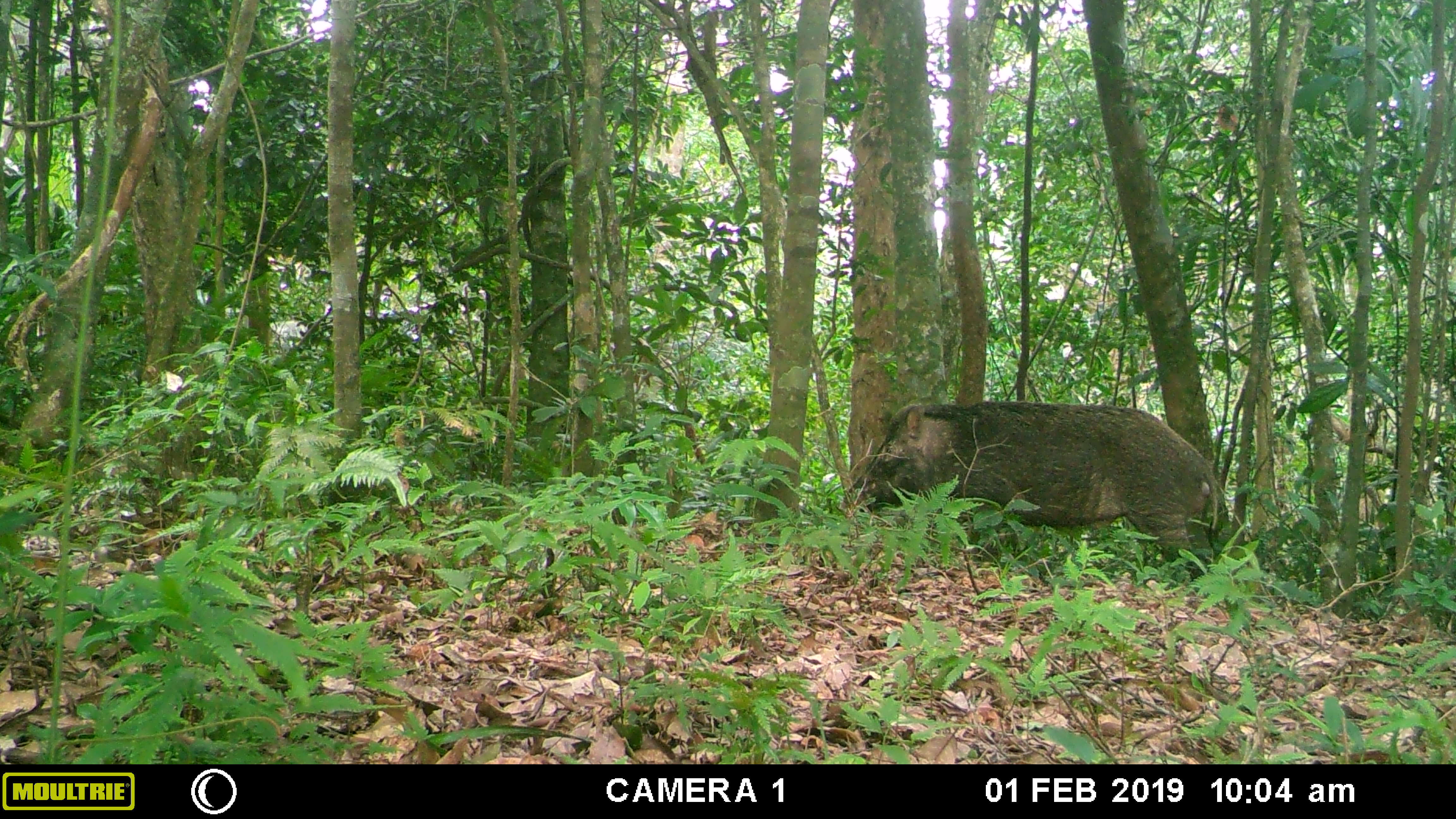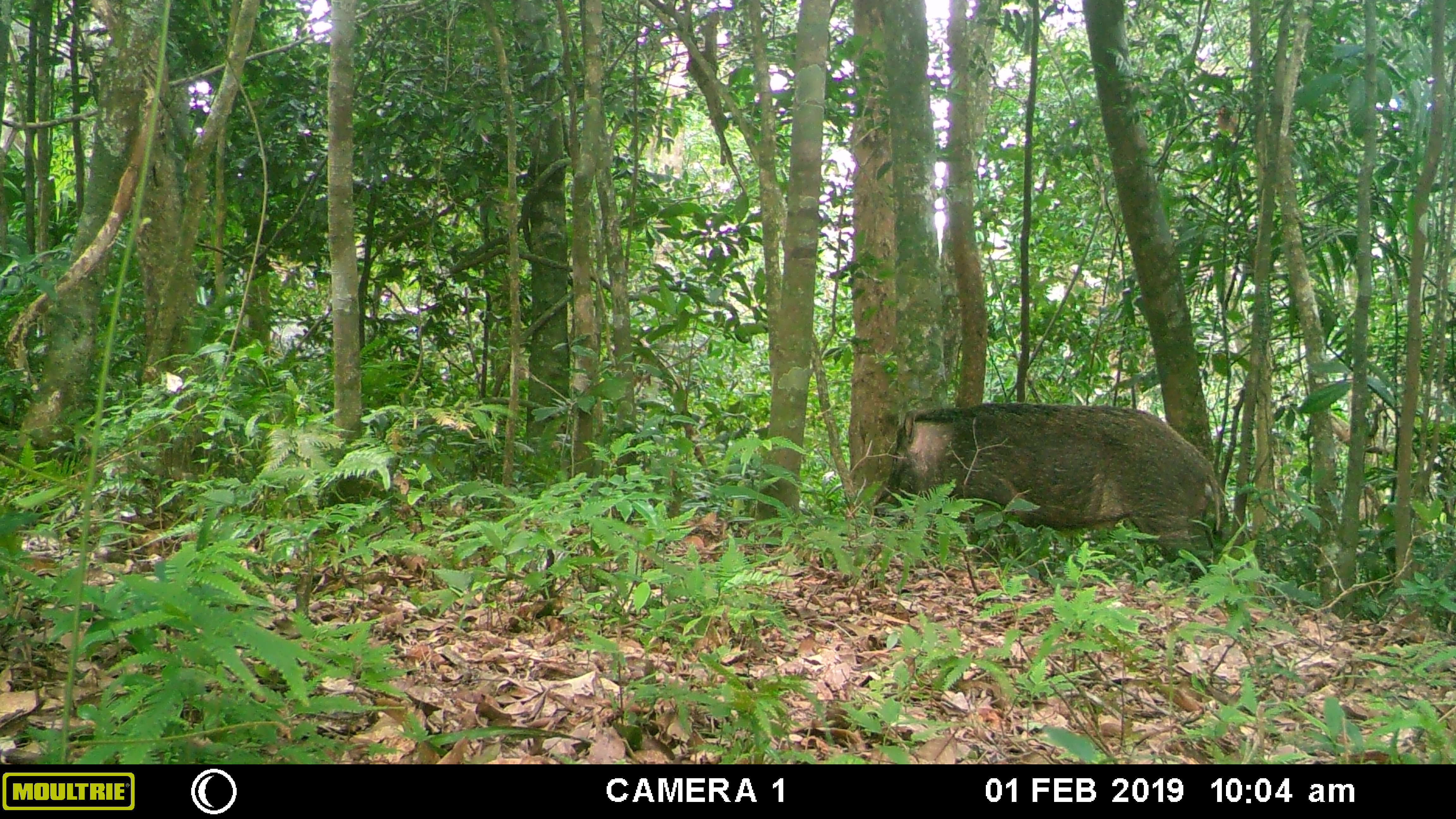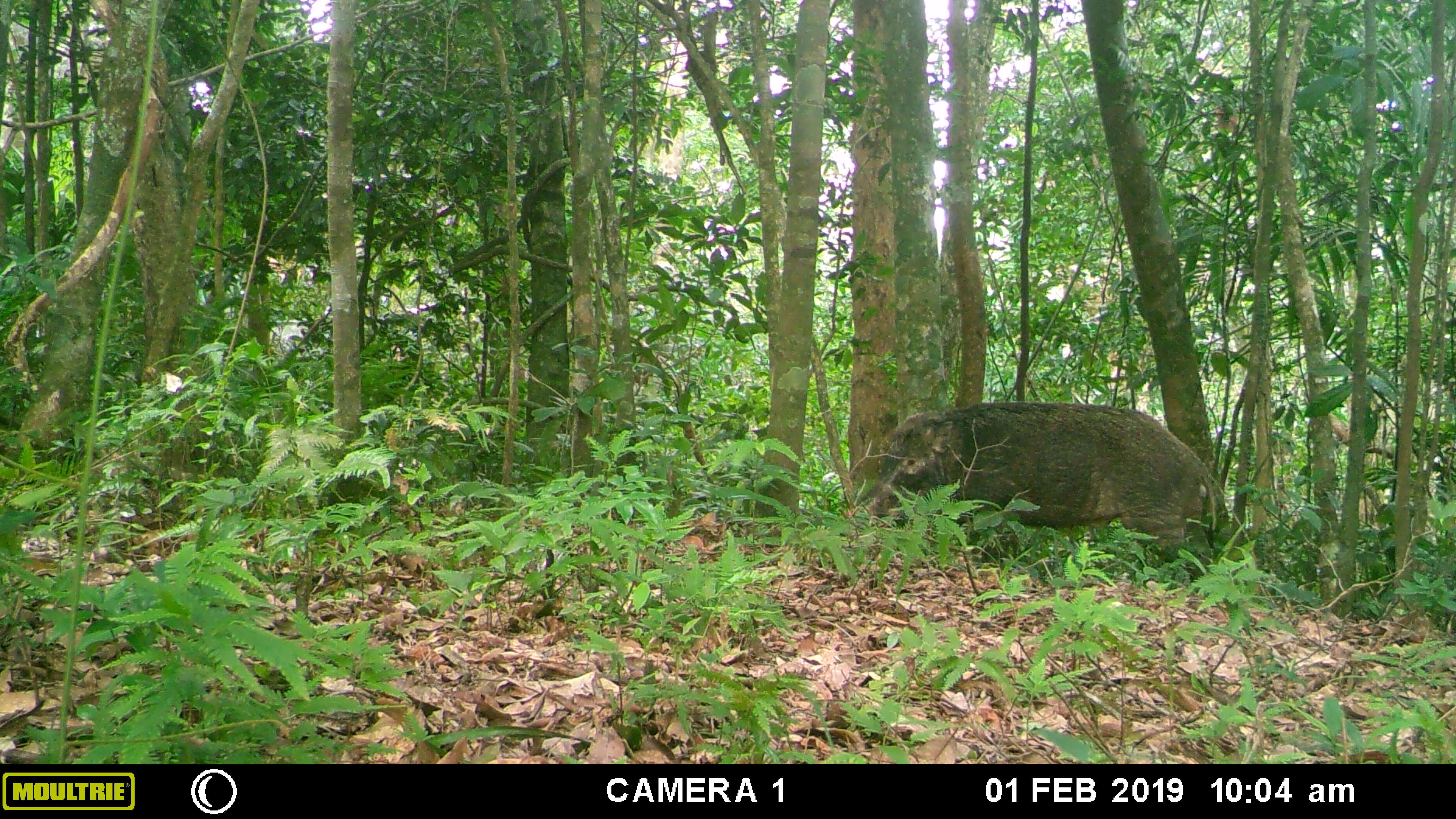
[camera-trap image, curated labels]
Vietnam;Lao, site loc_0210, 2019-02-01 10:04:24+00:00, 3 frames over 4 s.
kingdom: Animalia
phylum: Chordata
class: Mammalia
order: Artiodactyla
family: Suidae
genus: Sus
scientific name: Sus scrofa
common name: eurasian wild pig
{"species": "eurasian wild pig (Sus scrofa)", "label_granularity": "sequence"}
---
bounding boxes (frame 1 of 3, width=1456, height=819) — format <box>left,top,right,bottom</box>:
eurasian wild pig: <box>839,399,1217,581</box>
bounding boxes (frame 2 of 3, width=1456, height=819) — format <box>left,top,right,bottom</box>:
eurasian wild pig: <box>873,401,1223,581</box>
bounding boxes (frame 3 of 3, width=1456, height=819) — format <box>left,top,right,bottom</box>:
eurasian wild pig: <box>866,401,1216,582</box>